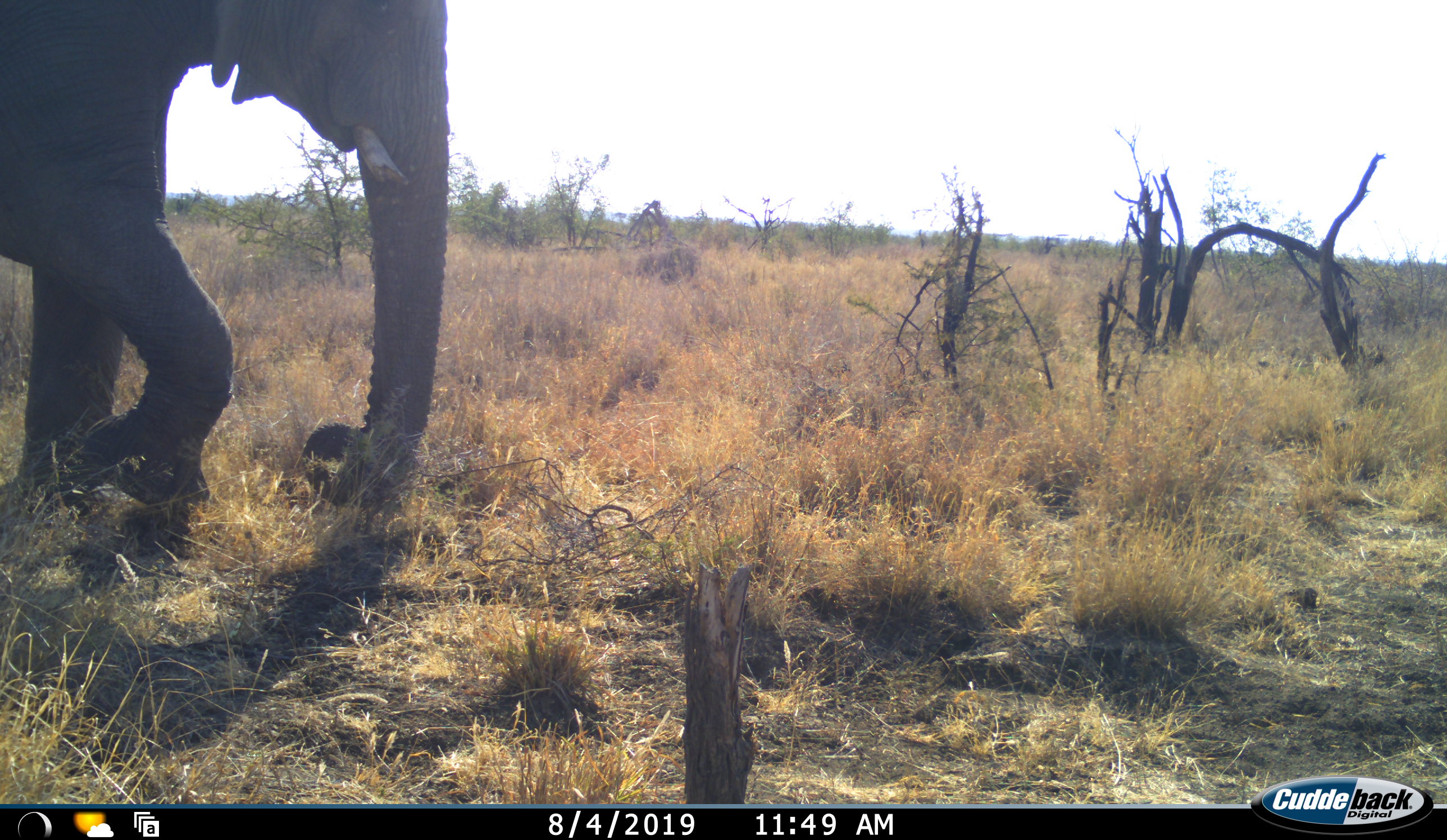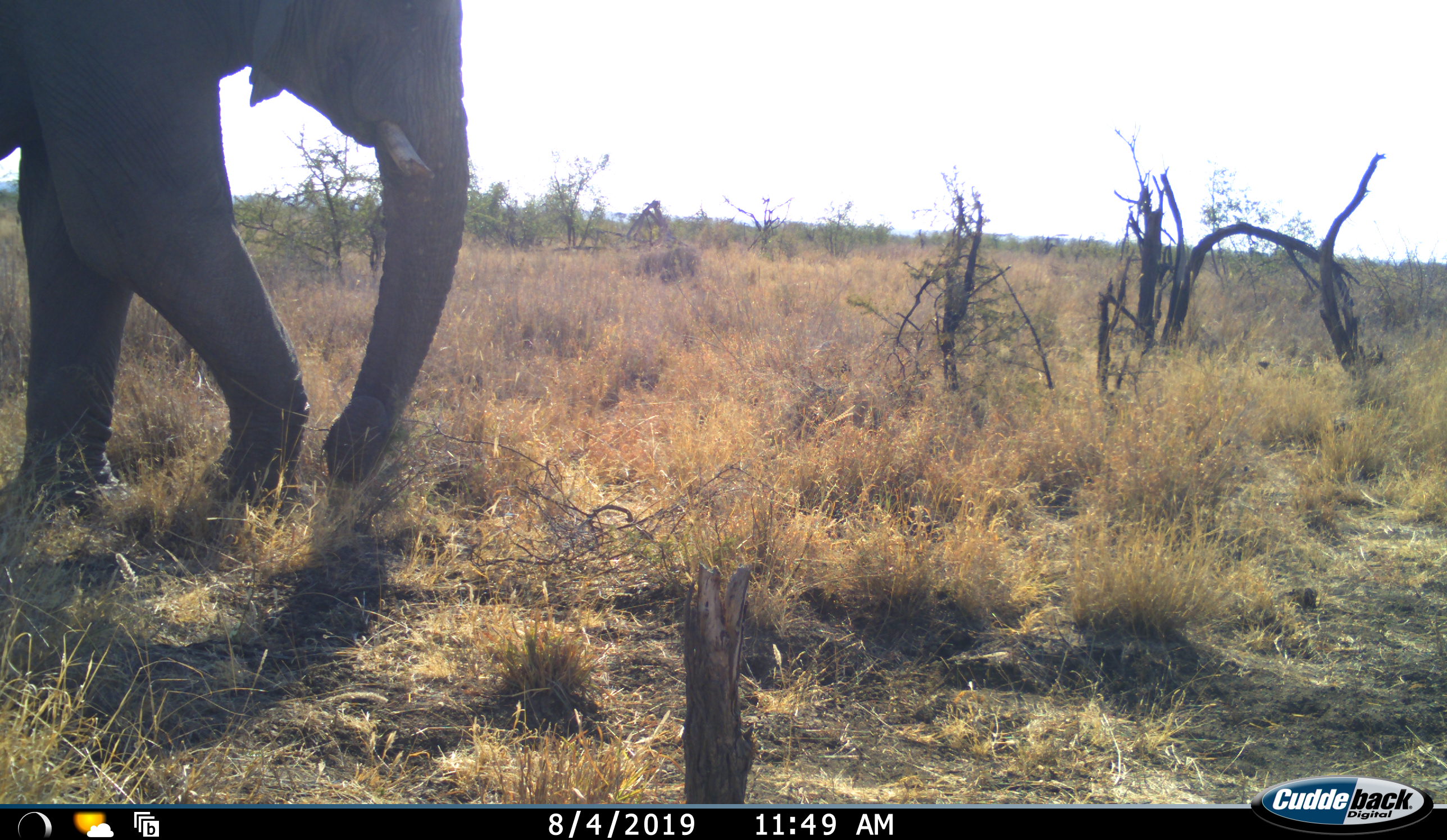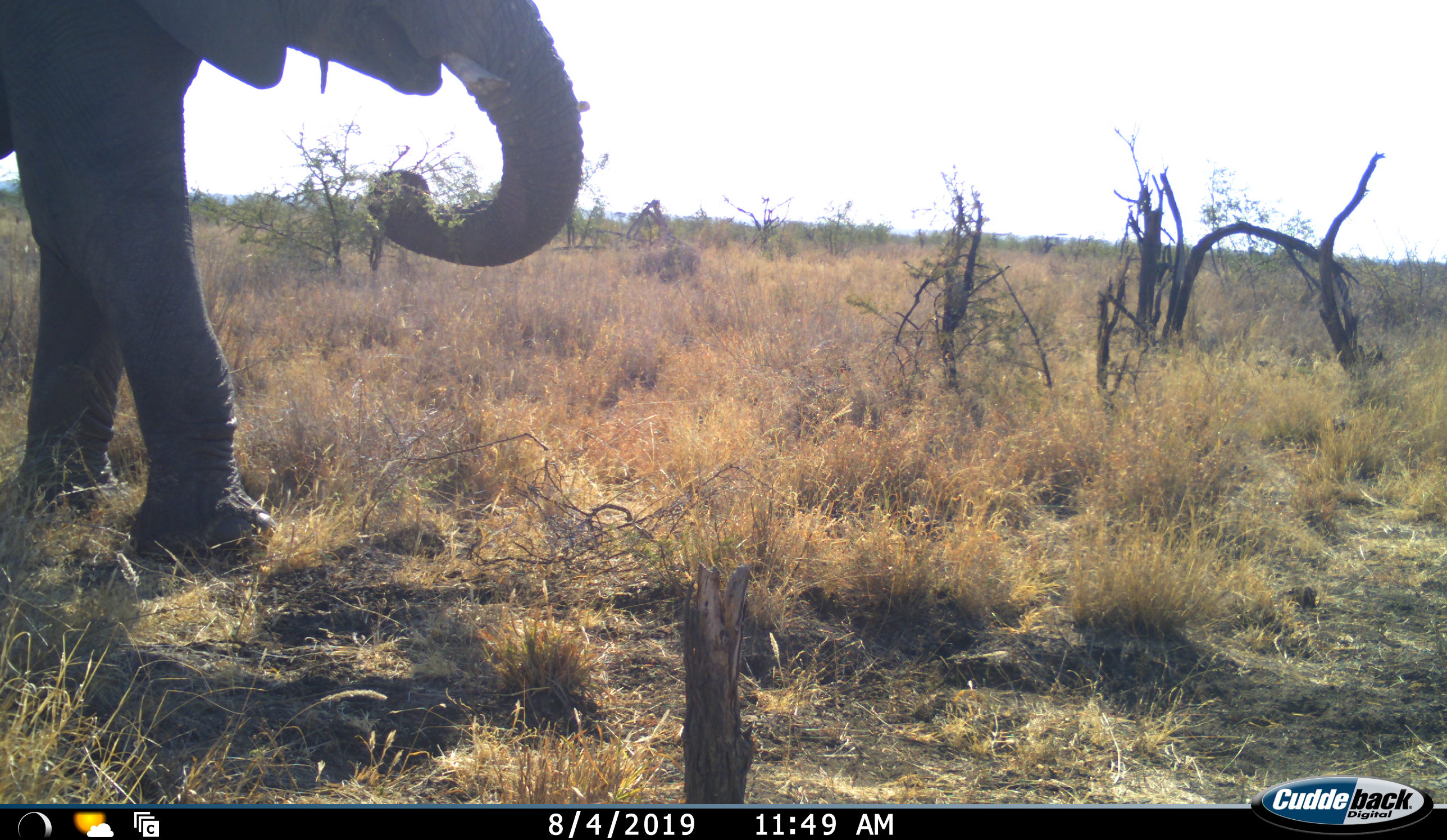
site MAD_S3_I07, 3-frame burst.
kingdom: Animalia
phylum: Chordata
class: Mammalia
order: Proboscidea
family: Elephantidae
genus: Loxodonta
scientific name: Loxodonta africana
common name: african bush elephant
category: elephant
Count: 1.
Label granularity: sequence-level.